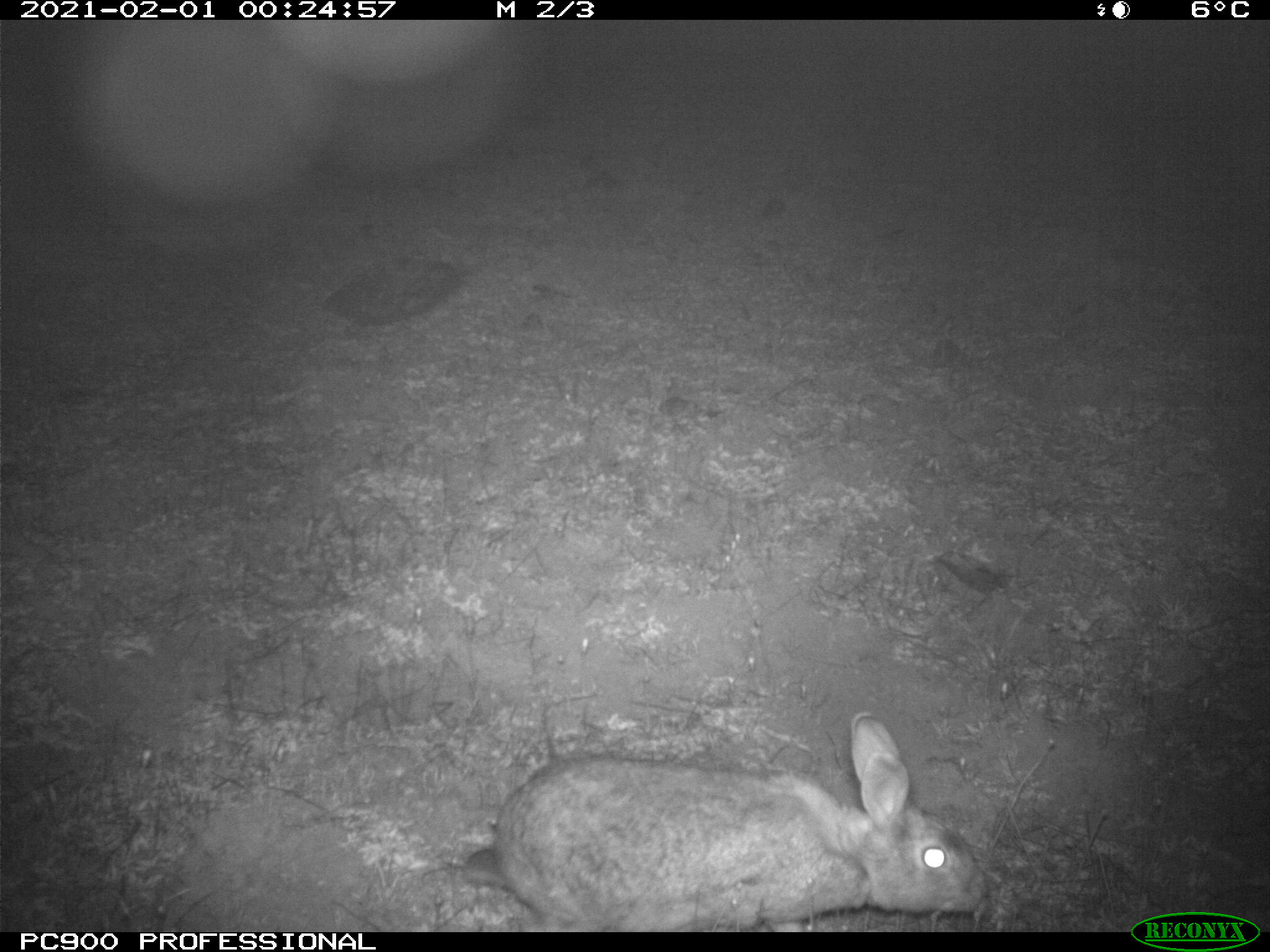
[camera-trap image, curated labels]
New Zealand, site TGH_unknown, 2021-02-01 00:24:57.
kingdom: Animalia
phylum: Chordata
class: Mammalia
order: Lagomorpha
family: Leporidae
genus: Oryctolagus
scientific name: Oryctolagus cuniculus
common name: european rabbit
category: rabbit